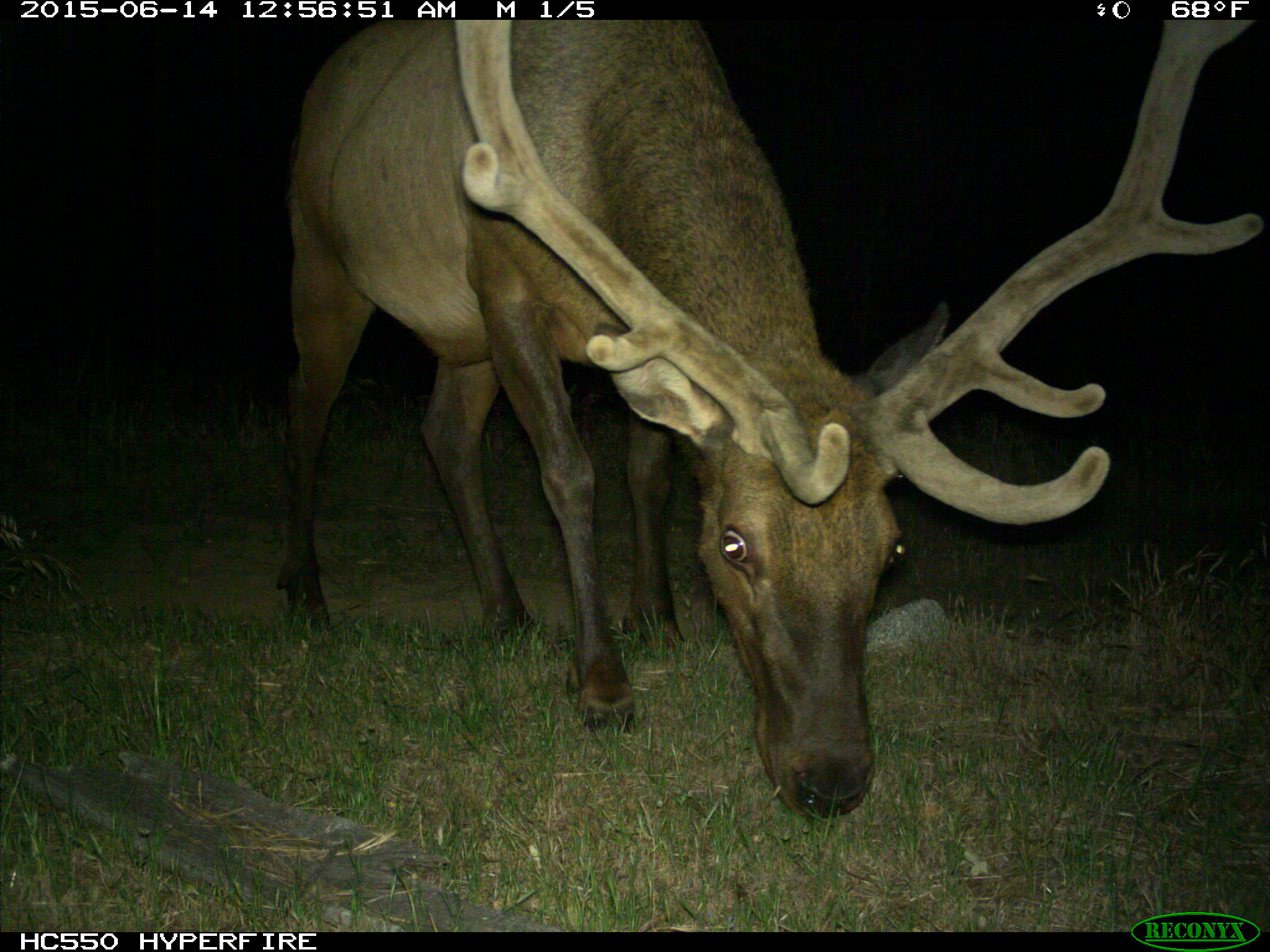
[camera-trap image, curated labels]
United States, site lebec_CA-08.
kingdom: Animalia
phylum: Chordata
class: Mammalia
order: Artiodactyla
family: Cervidae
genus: Cervus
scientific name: Cervus canadensis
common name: elk